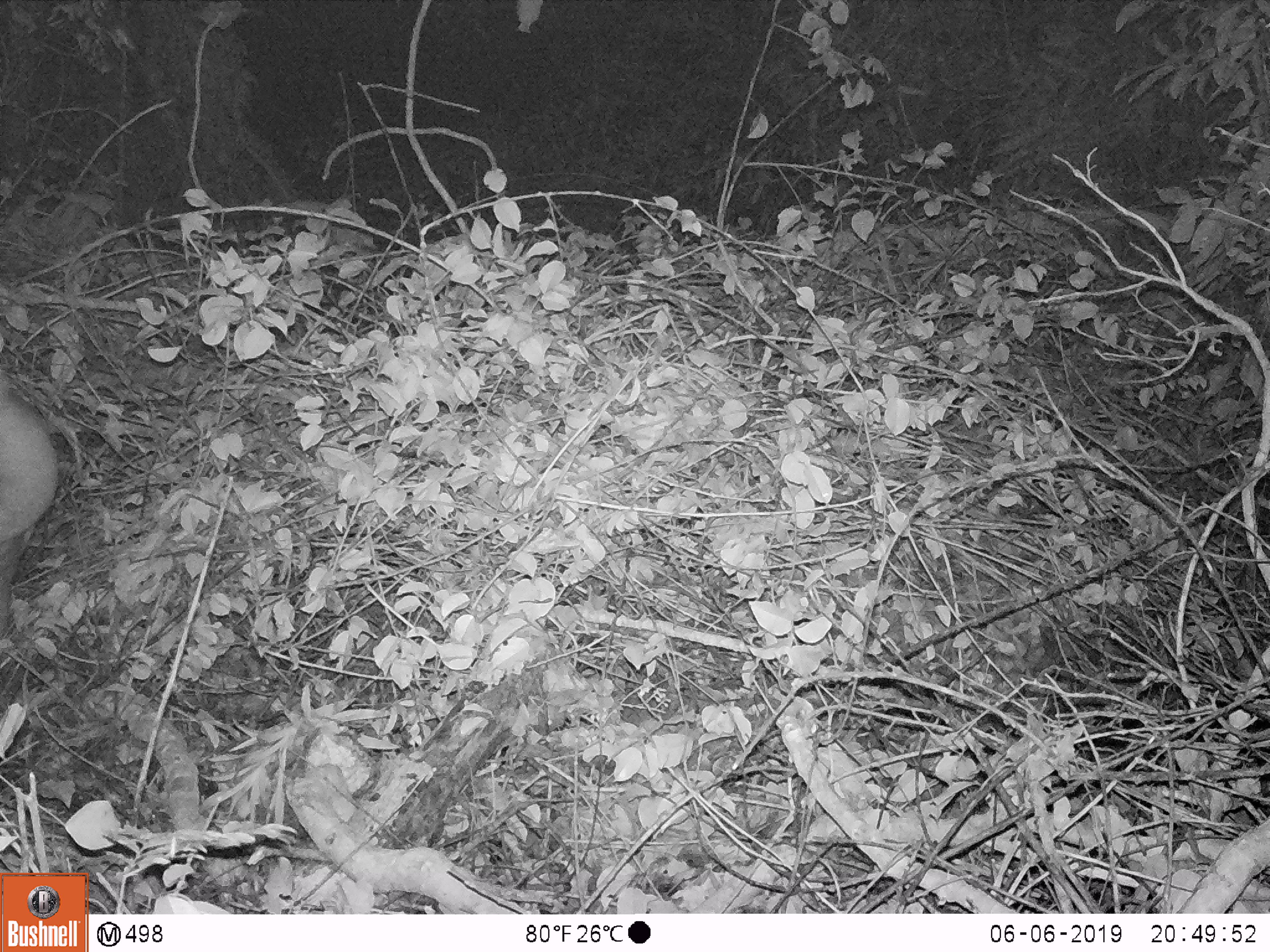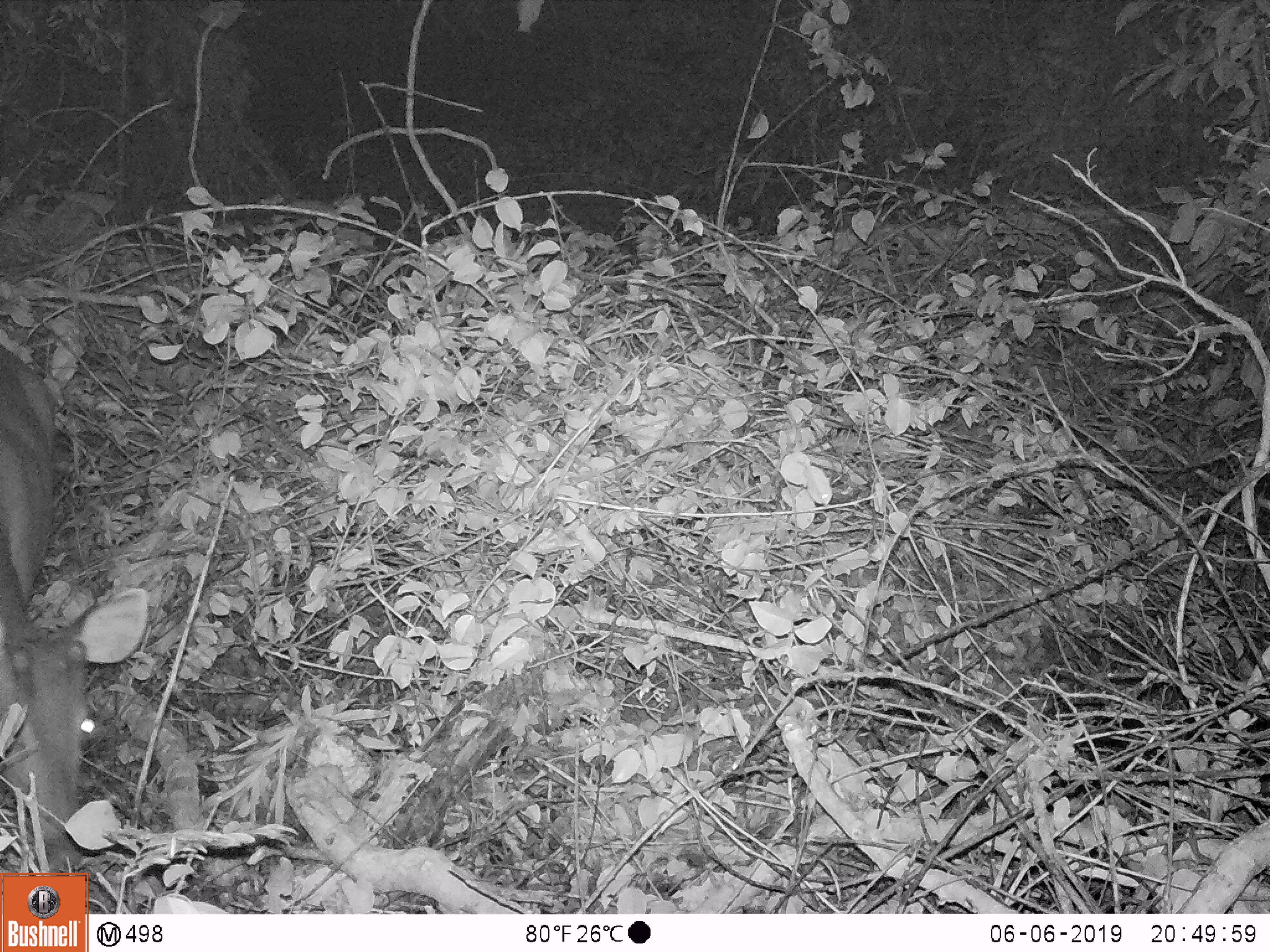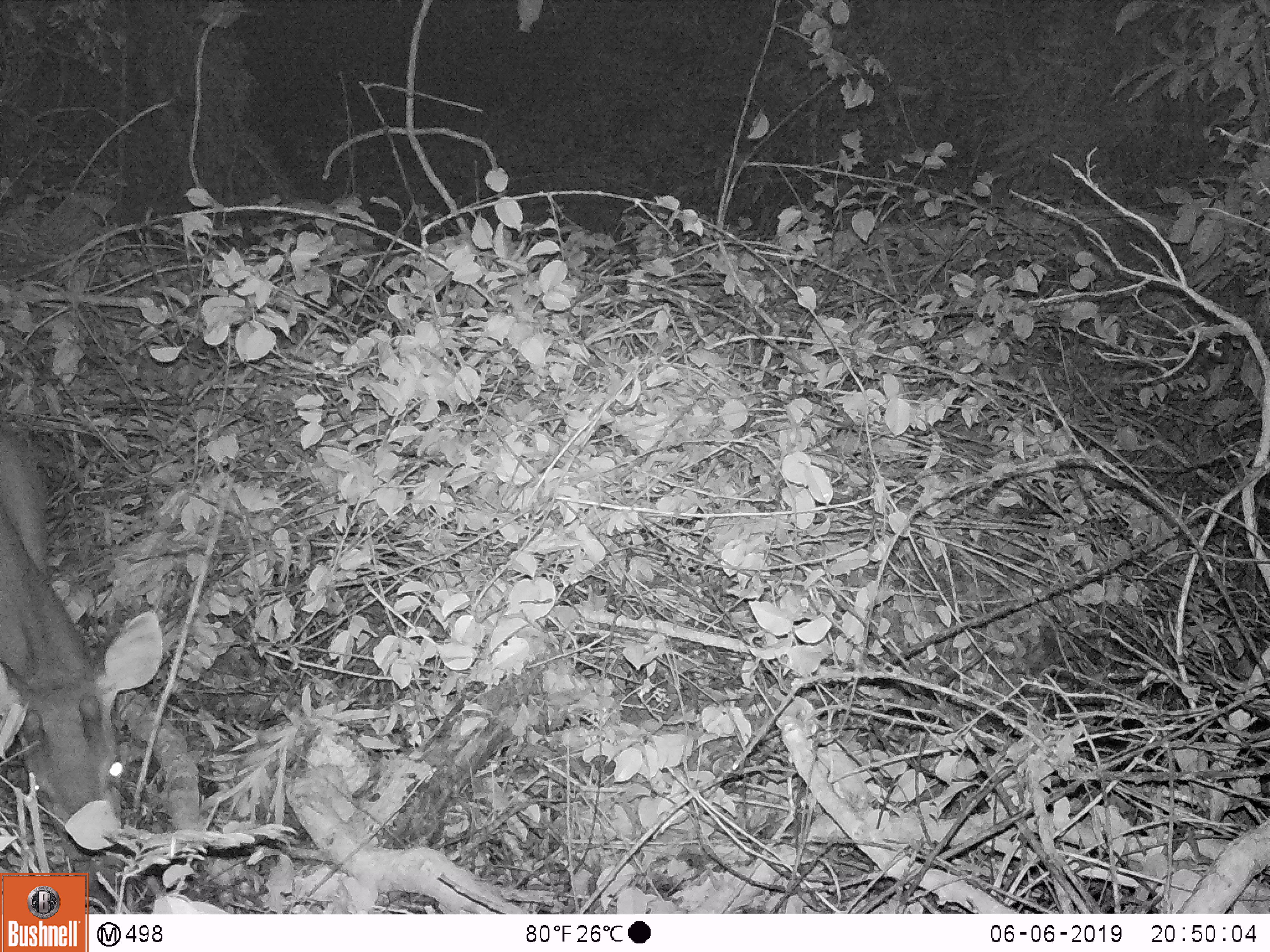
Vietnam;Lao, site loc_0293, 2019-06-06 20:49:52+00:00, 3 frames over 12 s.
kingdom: Animalia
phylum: Chordata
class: Mammalia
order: Artiodactyla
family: Cervidae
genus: Rusa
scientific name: Rusa unicolor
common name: sambar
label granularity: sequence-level